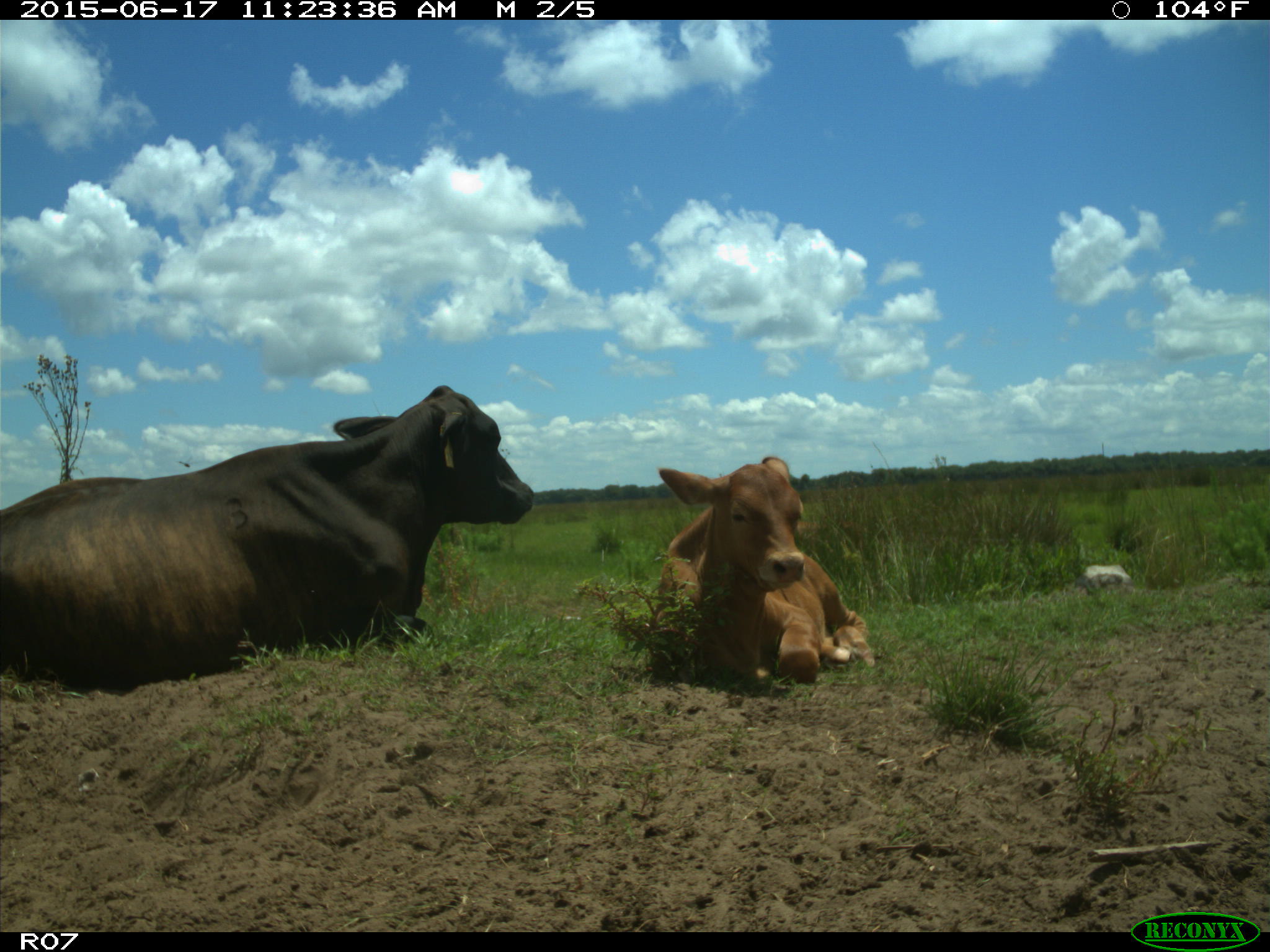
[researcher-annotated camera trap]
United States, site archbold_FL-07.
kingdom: Animalia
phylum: Chordata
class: Mammalia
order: Artiodactyla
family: Bovidae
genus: Bos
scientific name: Bos taurus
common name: domestic cow